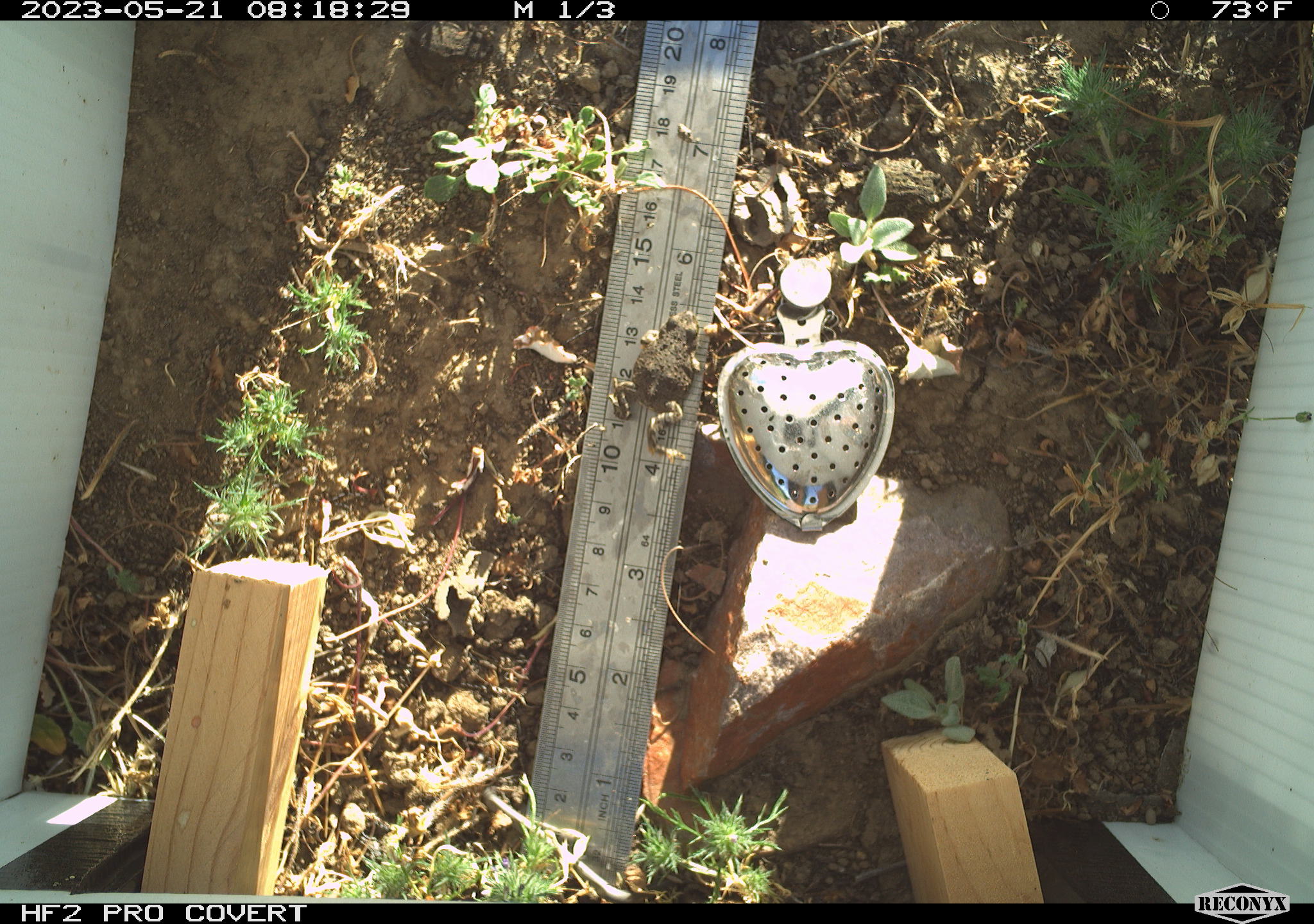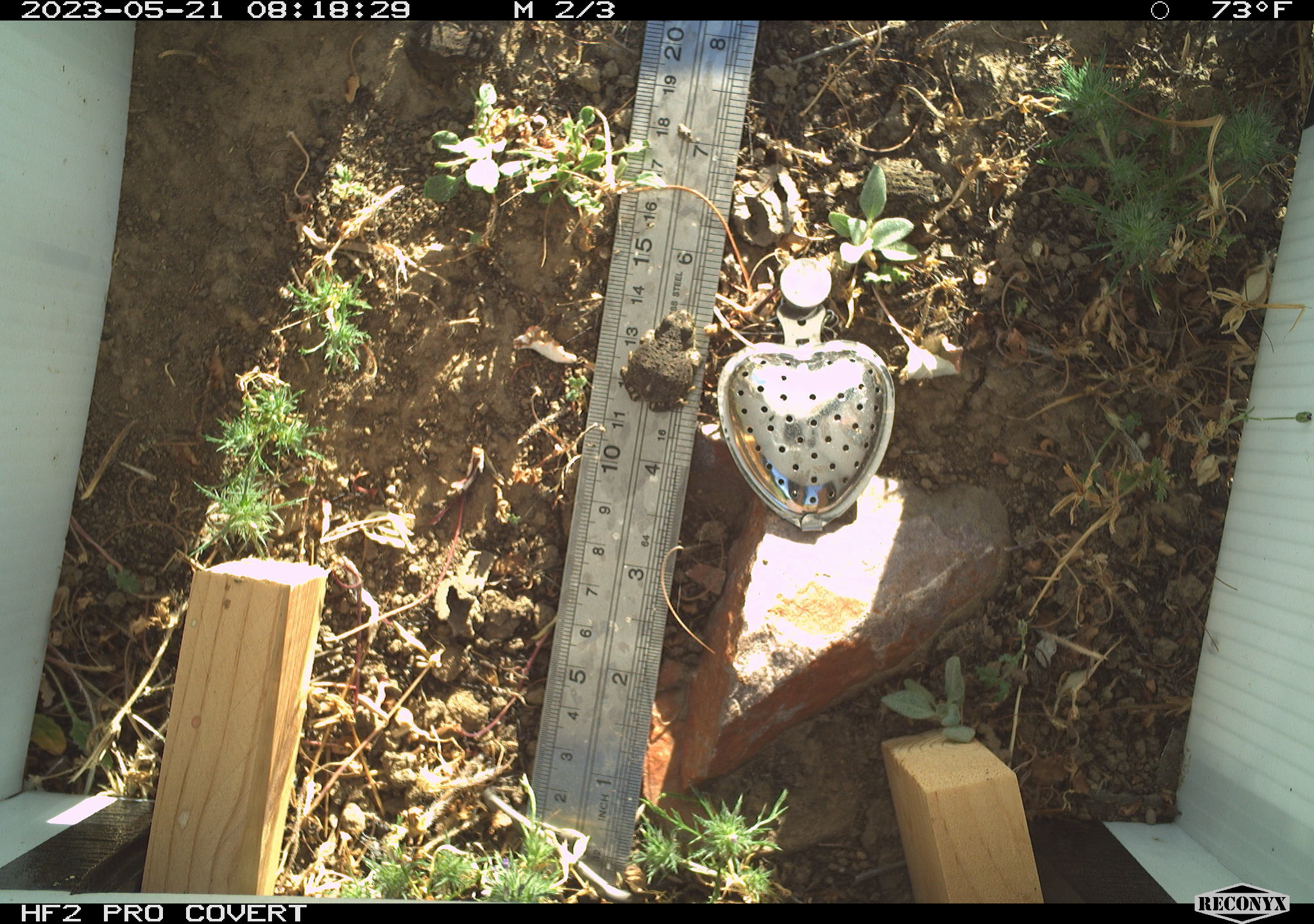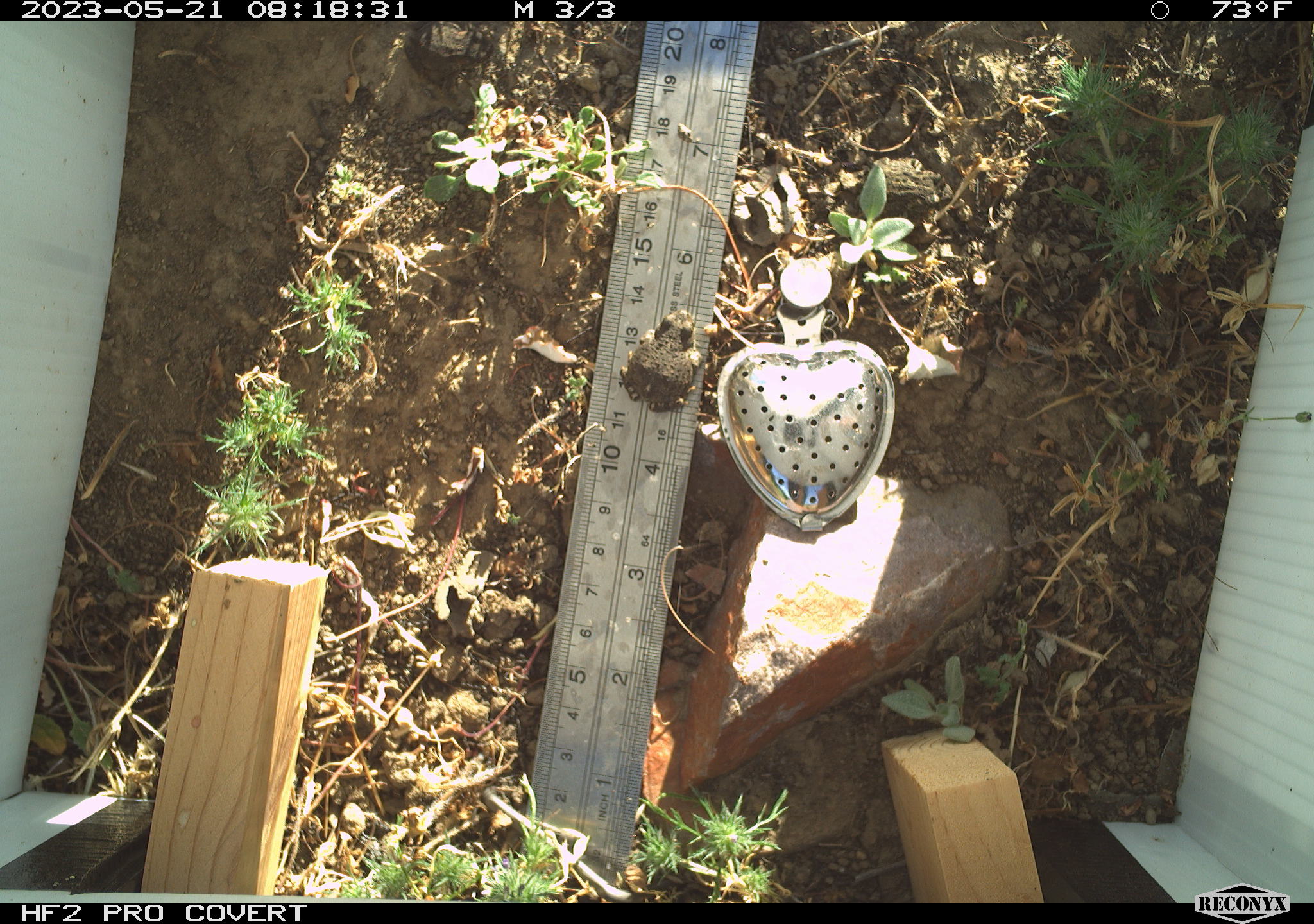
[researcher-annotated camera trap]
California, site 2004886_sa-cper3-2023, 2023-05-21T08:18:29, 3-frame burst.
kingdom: Animalia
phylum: Chordata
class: Amphibia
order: Anura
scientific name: Anura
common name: frogs